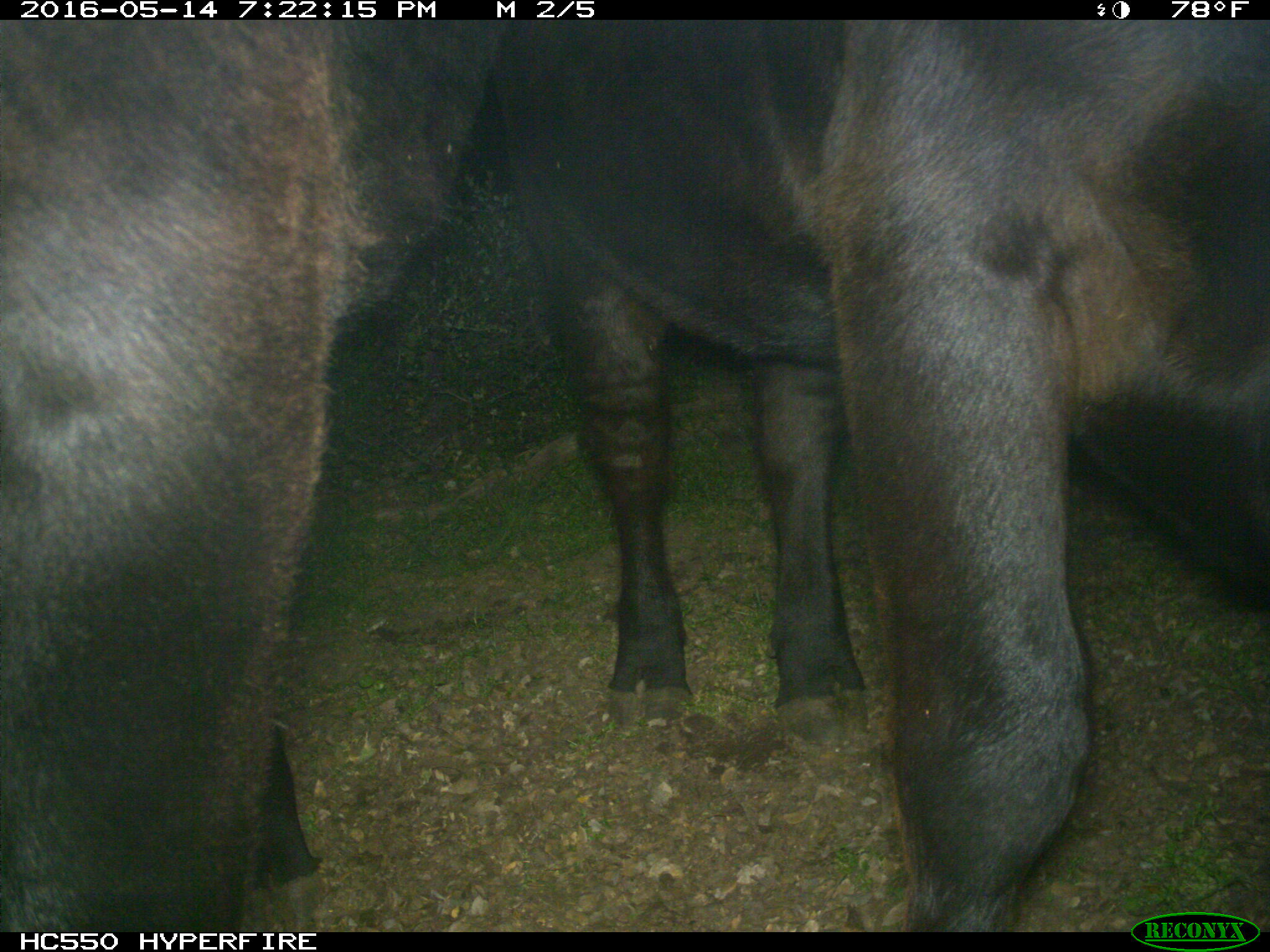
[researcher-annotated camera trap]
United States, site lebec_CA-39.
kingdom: Animalia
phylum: Chordata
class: Mammalia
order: Artiodactyla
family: Bovidae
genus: Bos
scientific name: Bos taurus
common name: domestic cow